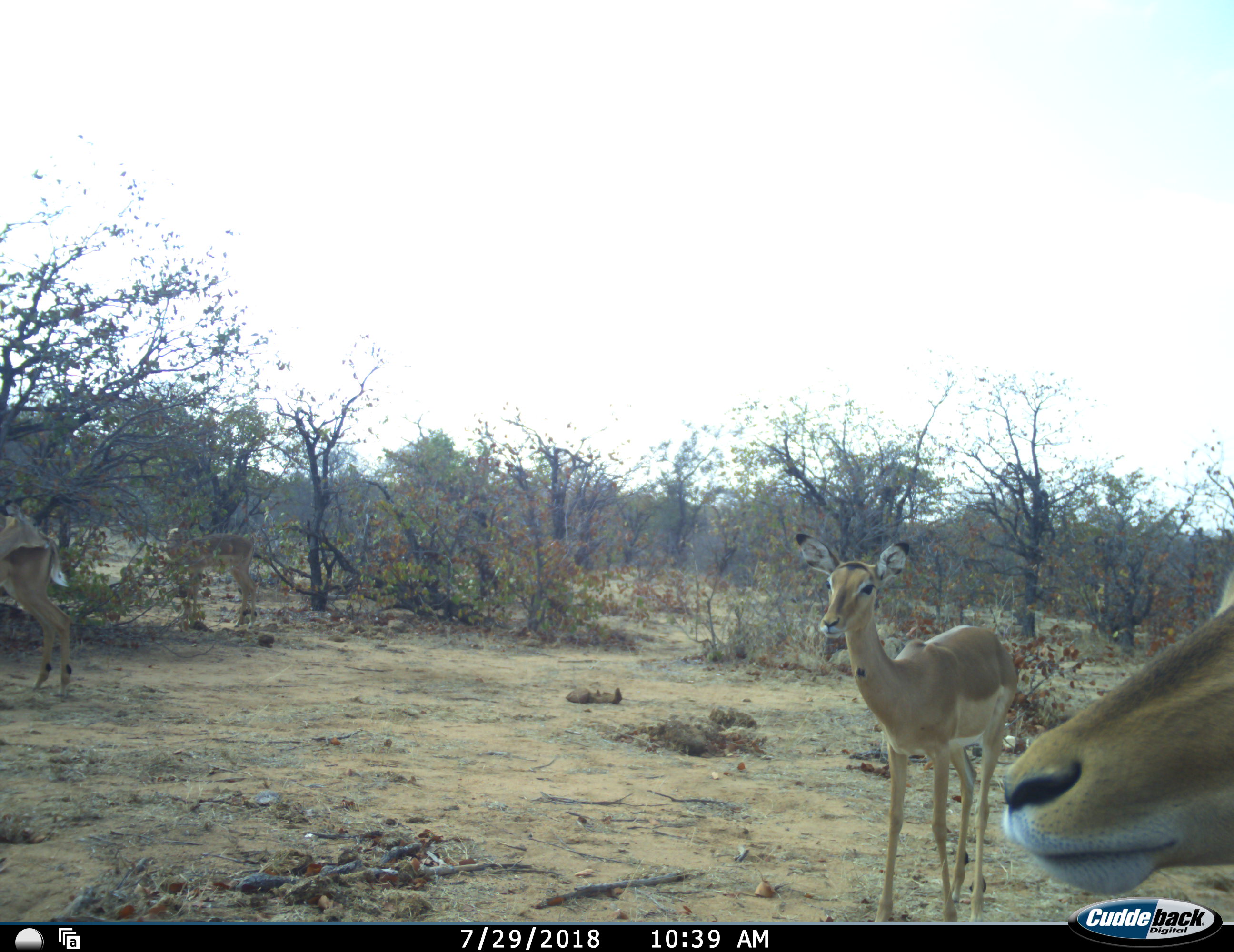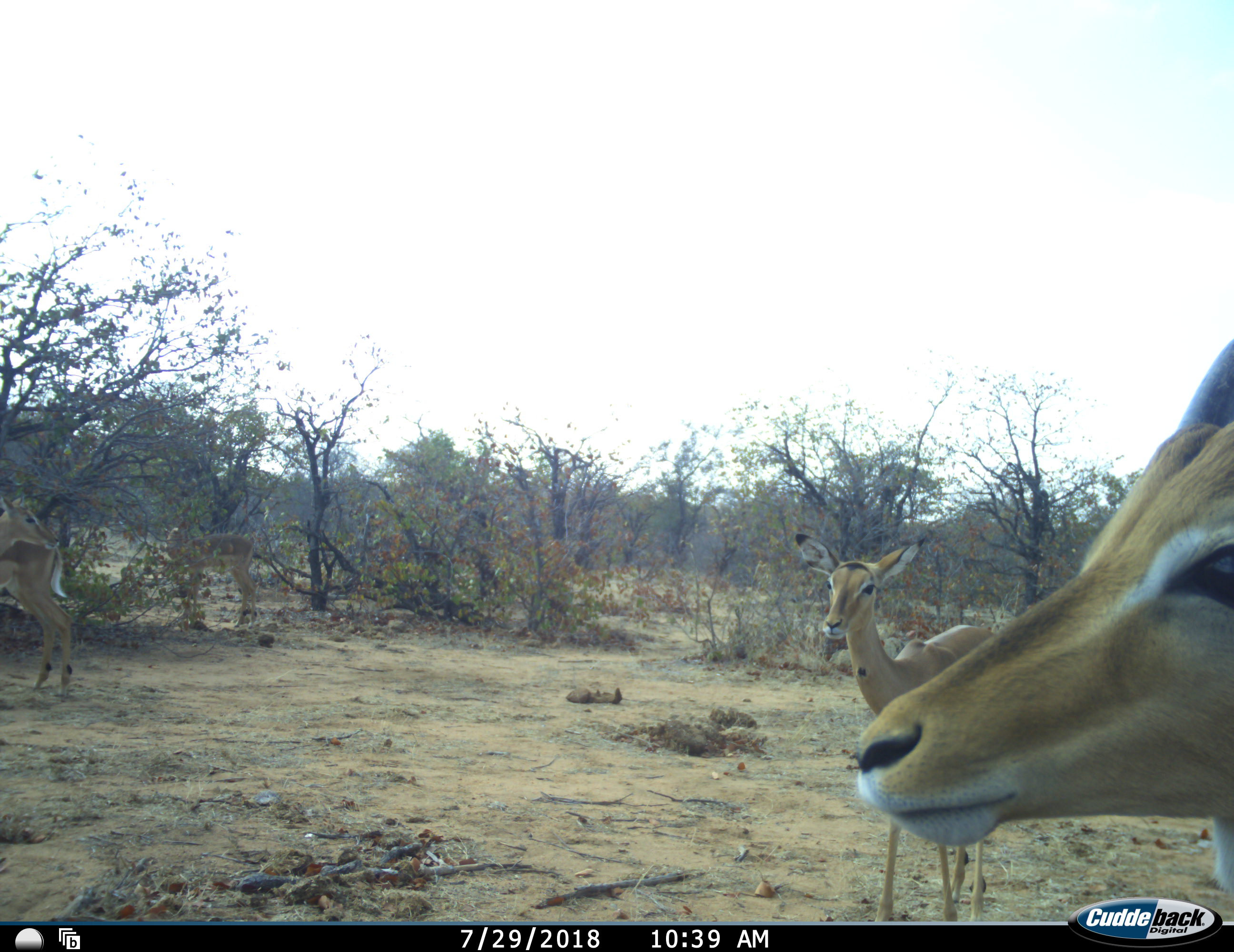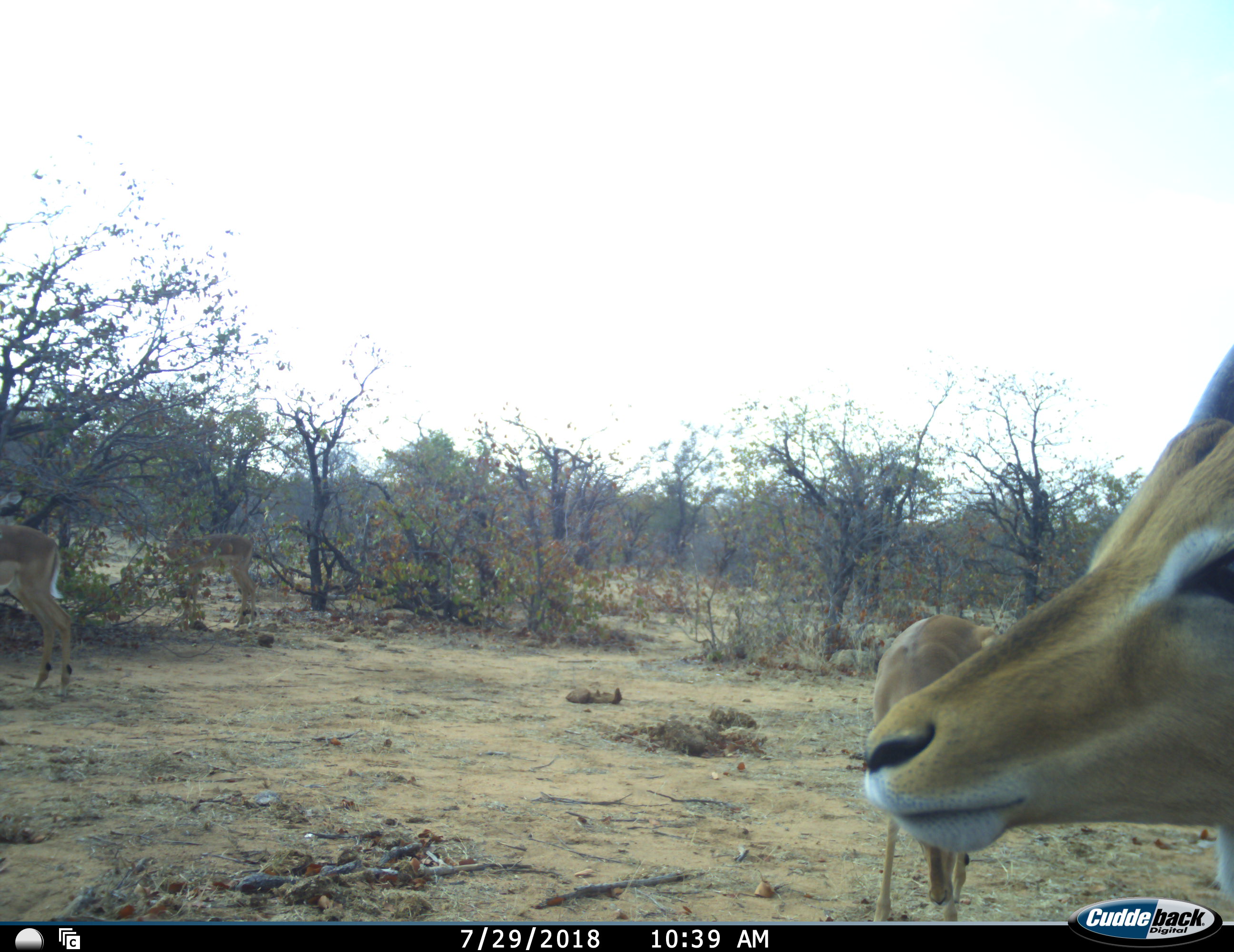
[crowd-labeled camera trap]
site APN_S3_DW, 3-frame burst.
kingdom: Animalia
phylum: Chordata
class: Mammalia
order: Artiodactyla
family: Bovidae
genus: Aepyceros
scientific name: Aepyceros melampus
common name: impala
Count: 3.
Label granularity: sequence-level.